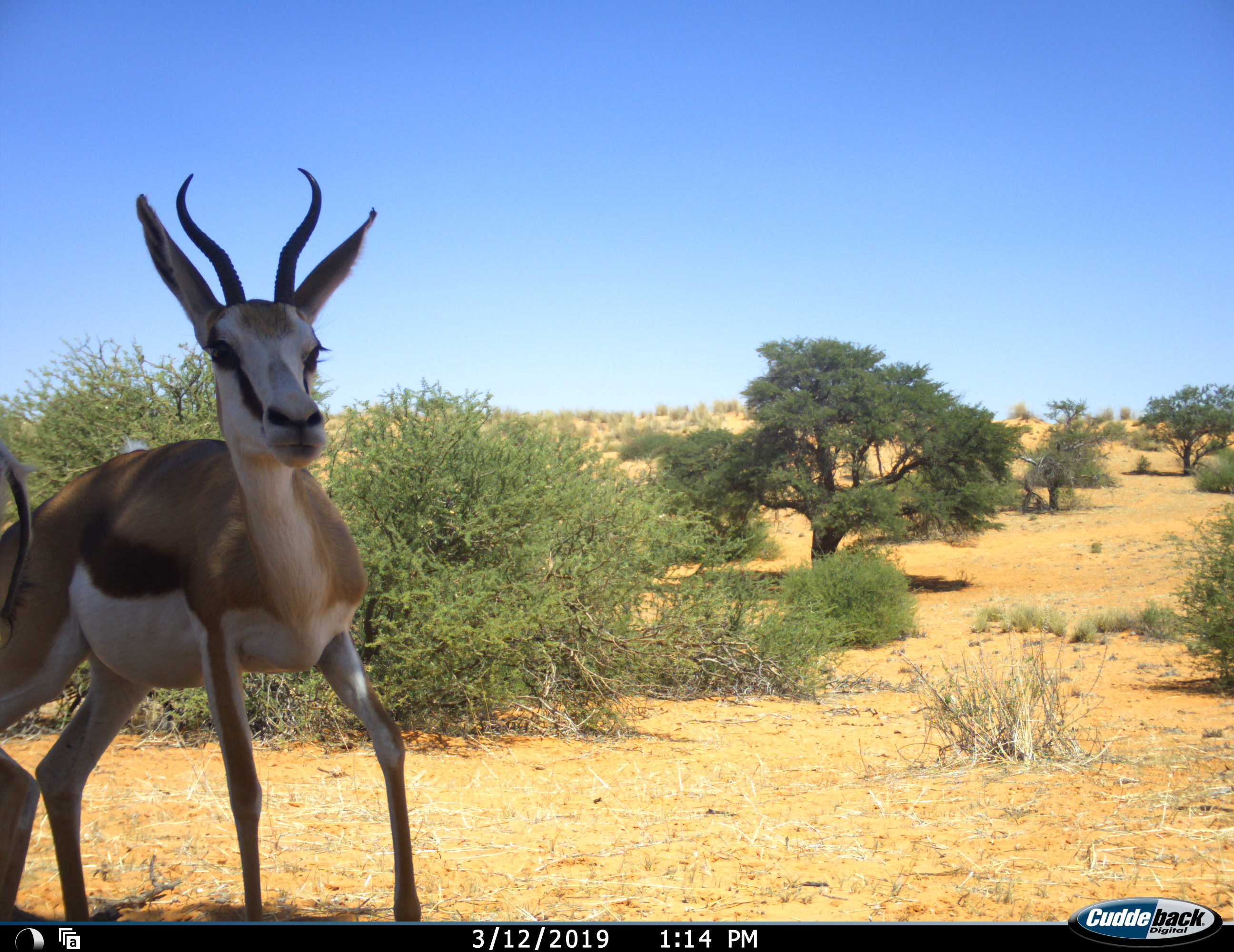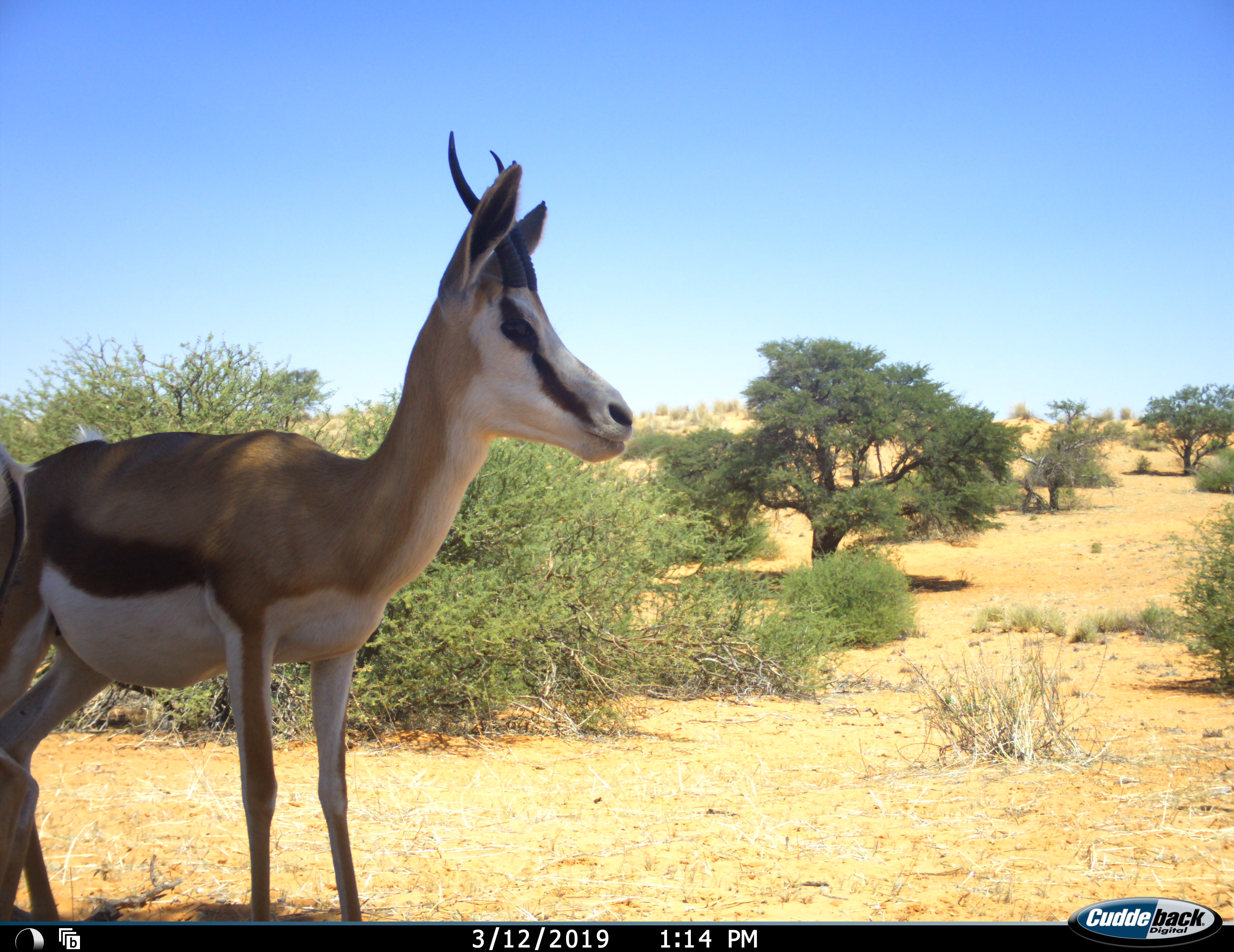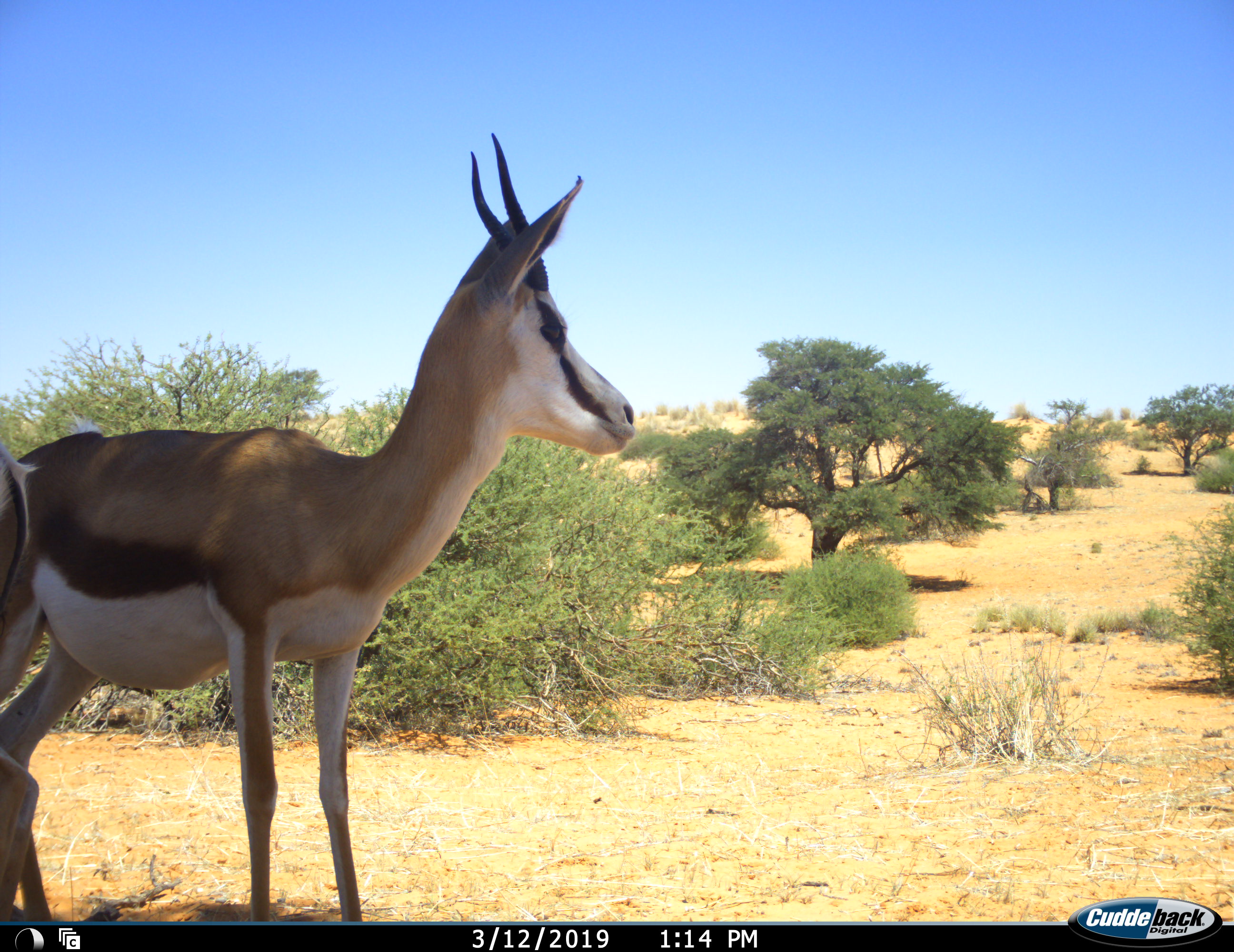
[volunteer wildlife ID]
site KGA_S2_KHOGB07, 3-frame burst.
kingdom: Animalia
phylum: Chordata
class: Mammalia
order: Artiodactyla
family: Bovidae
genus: Antidorcas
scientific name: Antidorcas marsupialis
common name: springbok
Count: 2.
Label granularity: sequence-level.